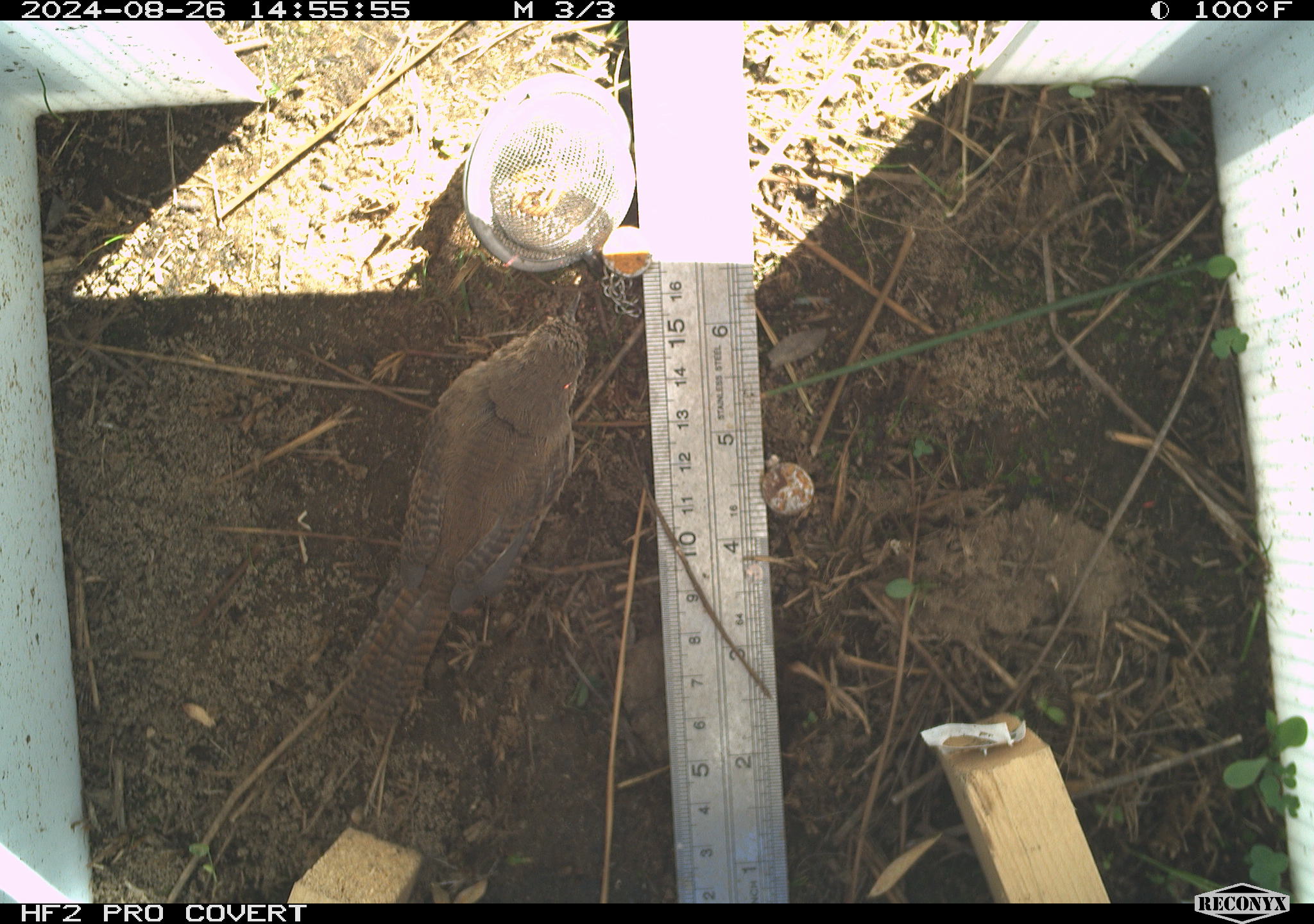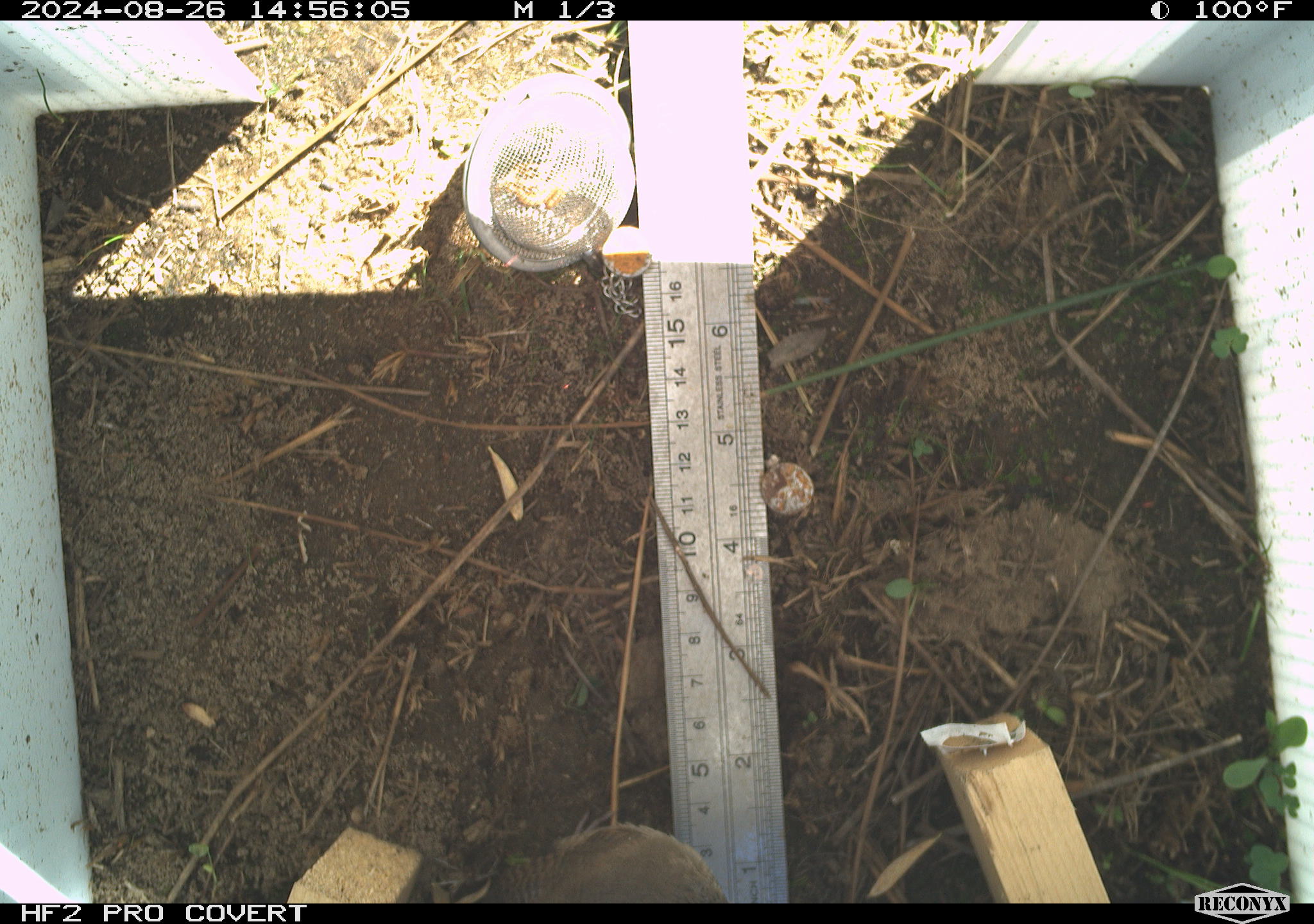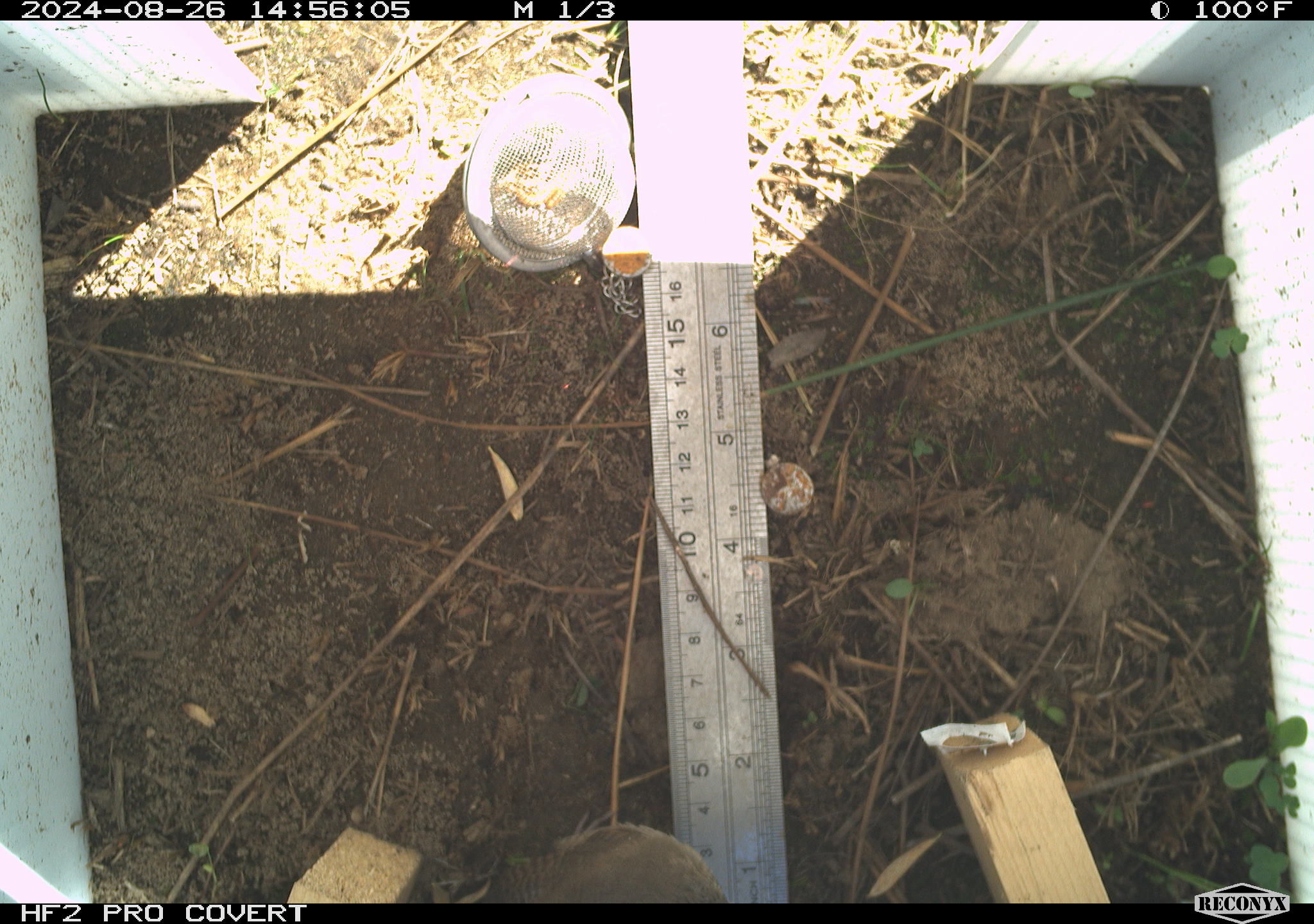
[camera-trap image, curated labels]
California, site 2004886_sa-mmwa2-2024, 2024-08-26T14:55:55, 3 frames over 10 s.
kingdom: Animalia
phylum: Chordata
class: Aves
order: Passeriformes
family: Troglodytidae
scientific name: Troglodytidae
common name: wren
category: troglodytidae family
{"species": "troglodytidae family (wren) (Troglodytidae)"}